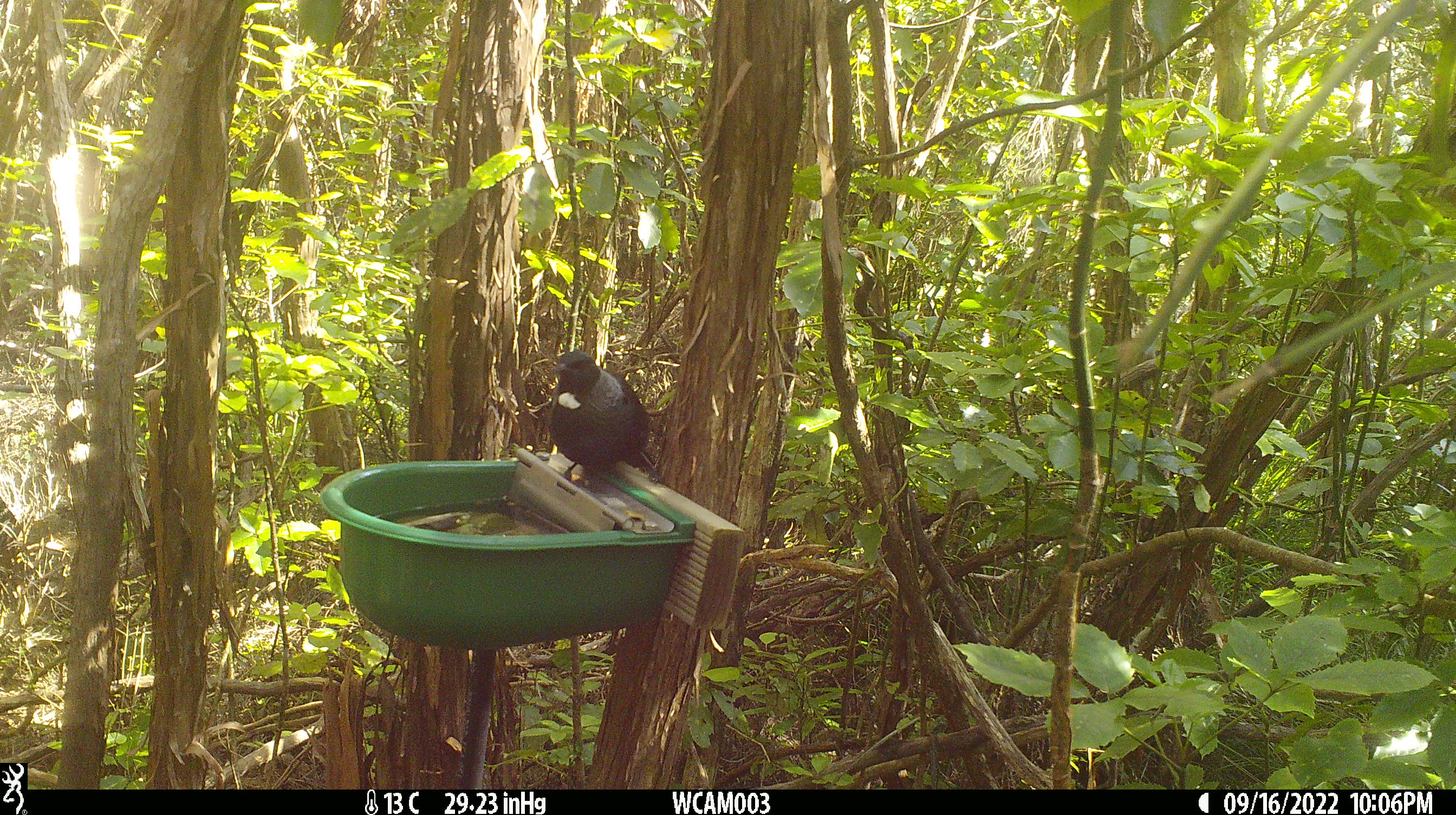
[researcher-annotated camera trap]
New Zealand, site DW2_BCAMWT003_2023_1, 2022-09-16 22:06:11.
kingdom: Animalia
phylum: Chordata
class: Aves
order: Passeriformes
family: Meliphagidae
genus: Prosthemadera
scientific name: Prosthemadera novaeseelandiae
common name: tui